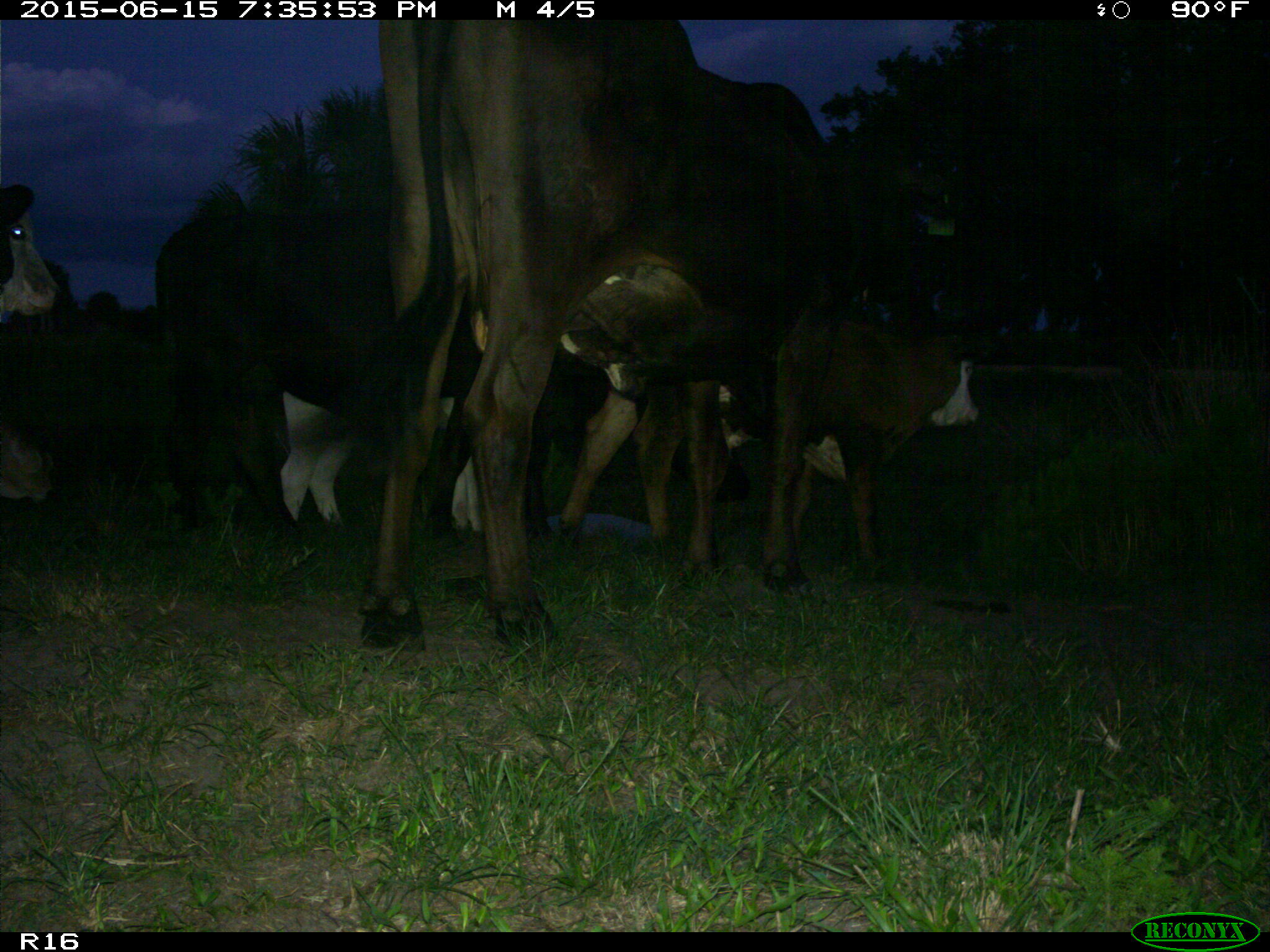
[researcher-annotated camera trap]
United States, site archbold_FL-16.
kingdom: Animalia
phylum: Chordata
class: Mammalia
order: Artiodactyla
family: Bovidae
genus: Bos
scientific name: Bos taurus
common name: domestic cow